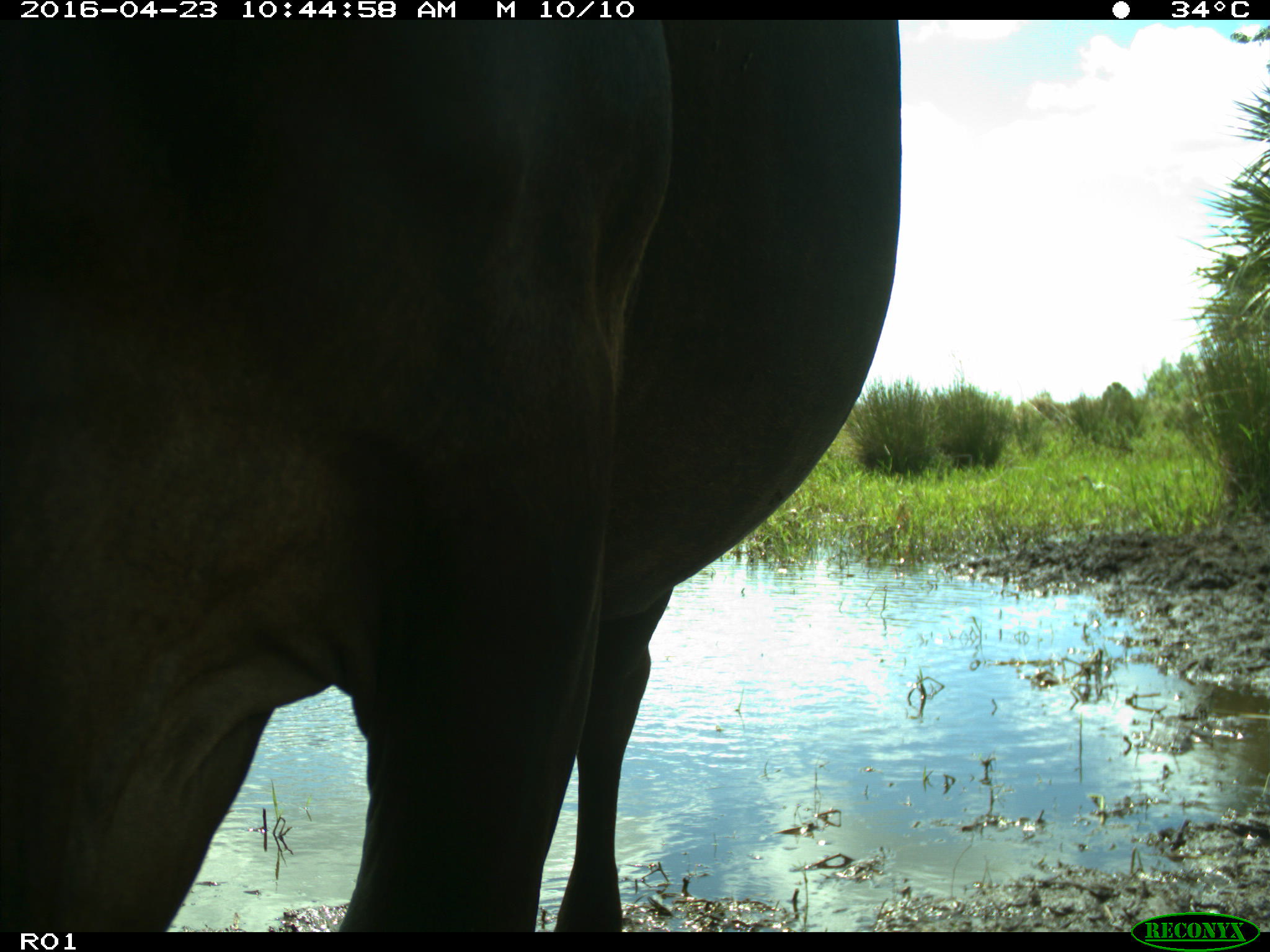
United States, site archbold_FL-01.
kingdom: Animalia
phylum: Chordata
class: Mammalia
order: Artiodactyla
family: Bovidae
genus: Bos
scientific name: Bos taurus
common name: domestic cow